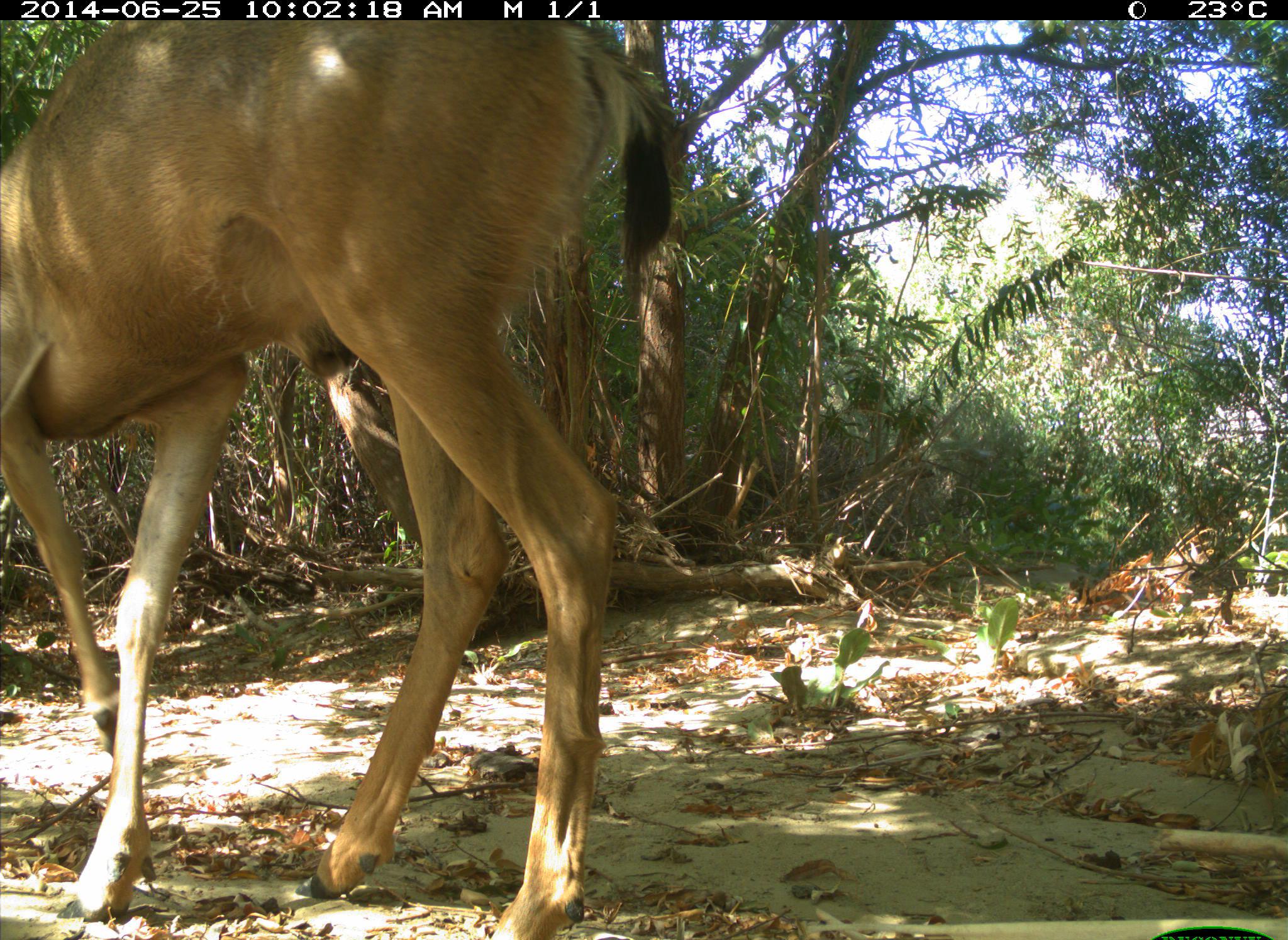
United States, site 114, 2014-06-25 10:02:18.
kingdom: Animalia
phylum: Chordata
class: Mammalia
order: Artiodactyla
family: Cervidae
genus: Odocoileus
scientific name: Odocoileus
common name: deer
Deer (Odocoileus).